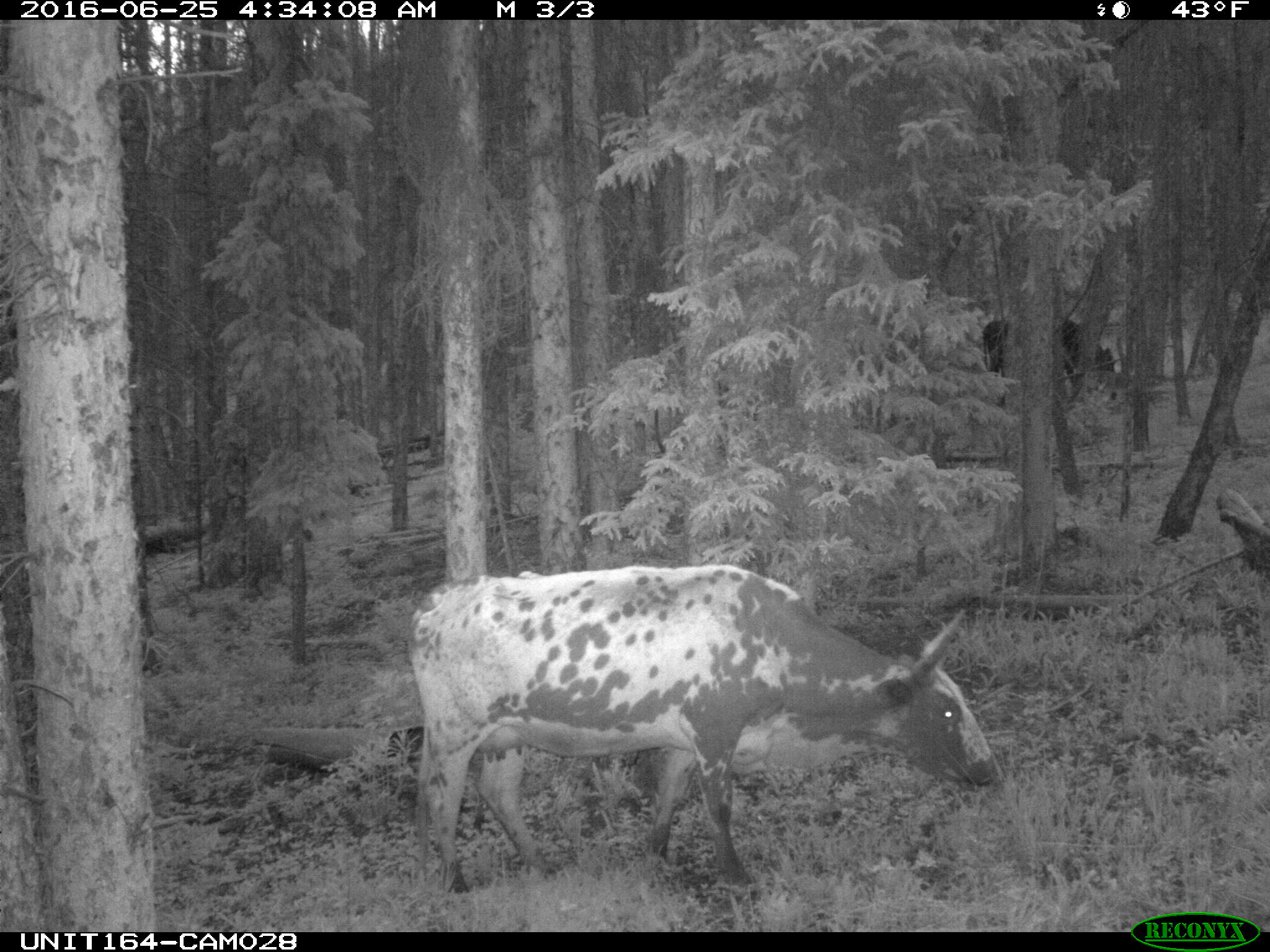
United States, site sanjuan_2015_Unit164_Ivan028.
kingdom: Animalia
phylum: Chordata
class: Mammalia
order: Artiodactyla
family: Bovidae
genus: Bos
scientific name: Bos taurus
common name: domestic cow